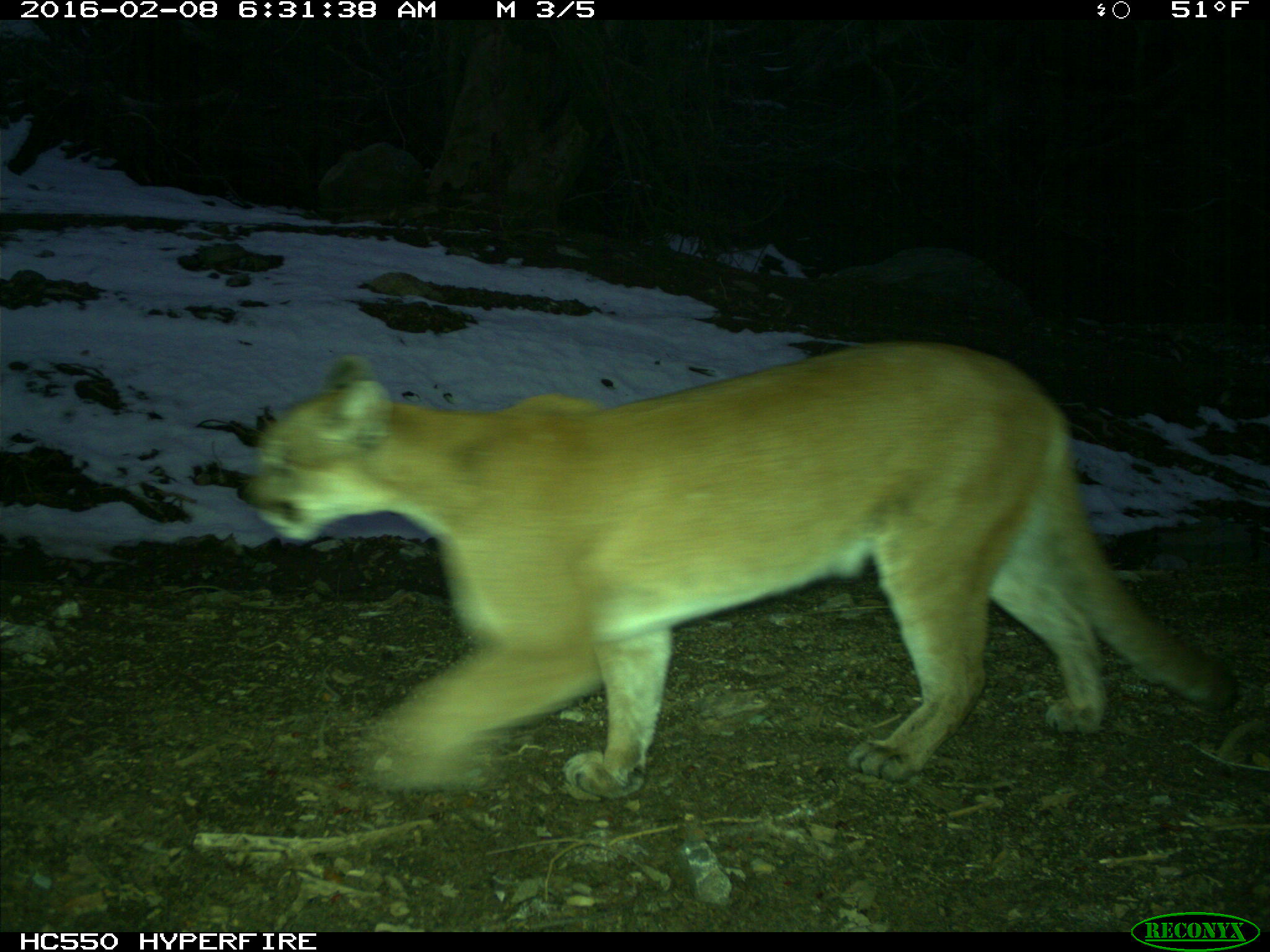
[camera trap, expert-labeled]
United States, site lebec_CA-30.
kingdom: Animalia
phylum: Chordata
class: Mammalia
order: Carnivora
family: Felidae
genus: Puma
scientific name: Puma concolor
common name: mountain lion